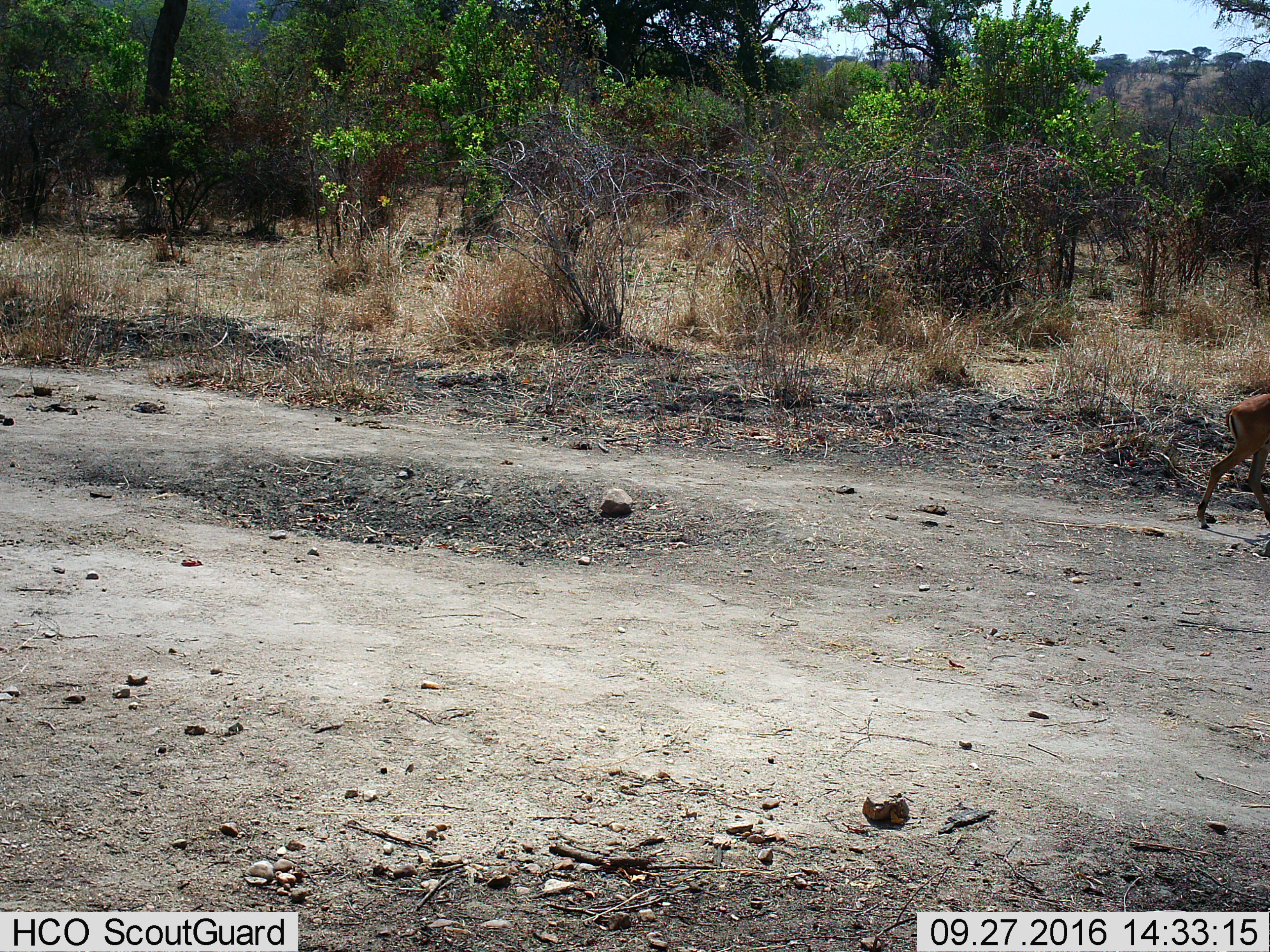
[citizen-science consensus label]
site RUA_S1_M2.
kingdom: Animalia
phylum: Chordata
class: Mammalia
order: Artiodactyla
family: Bovidae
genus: Aepyceros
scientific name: Aepyceros melampus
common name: impala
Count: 1.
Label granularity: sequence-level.